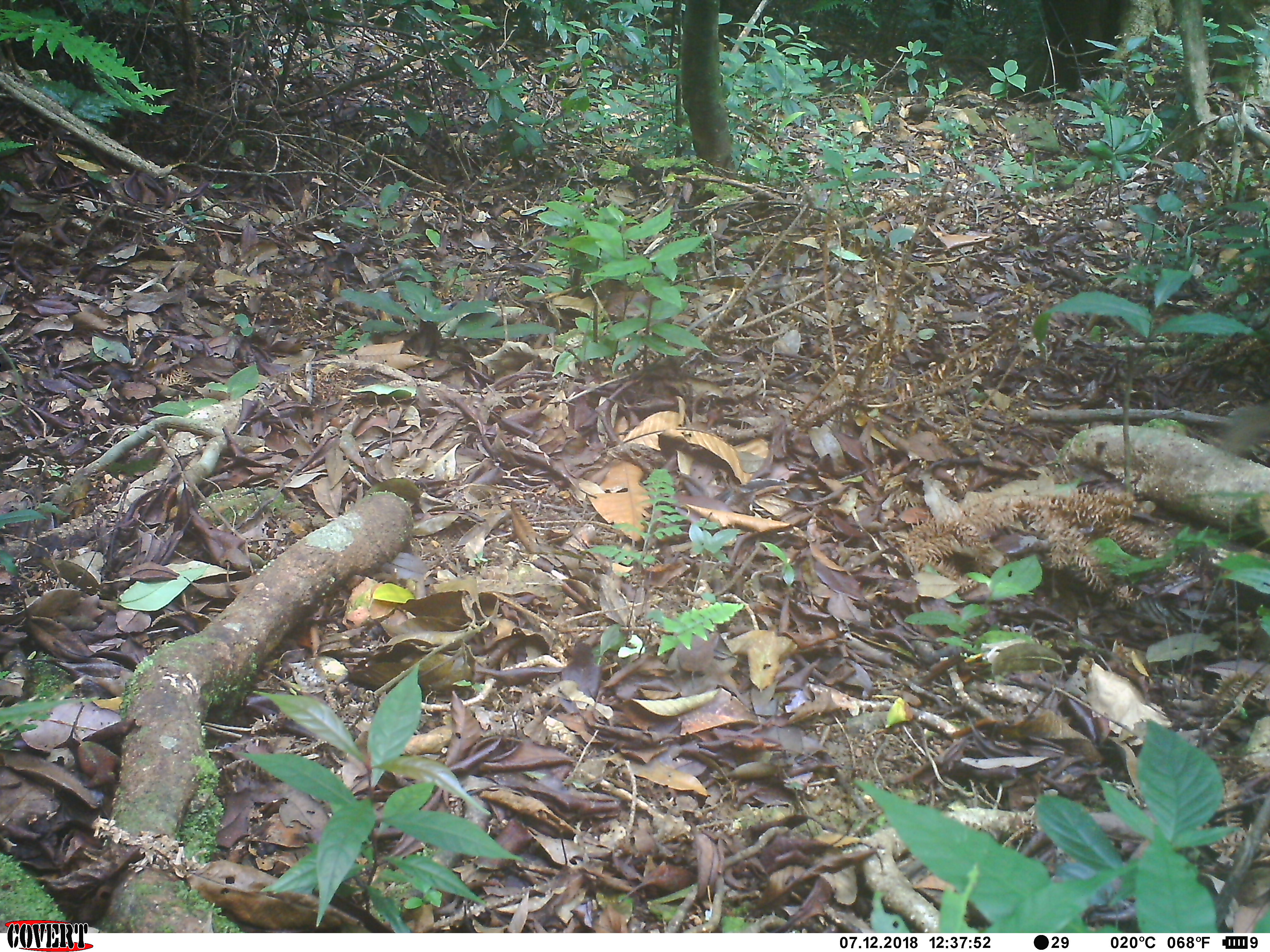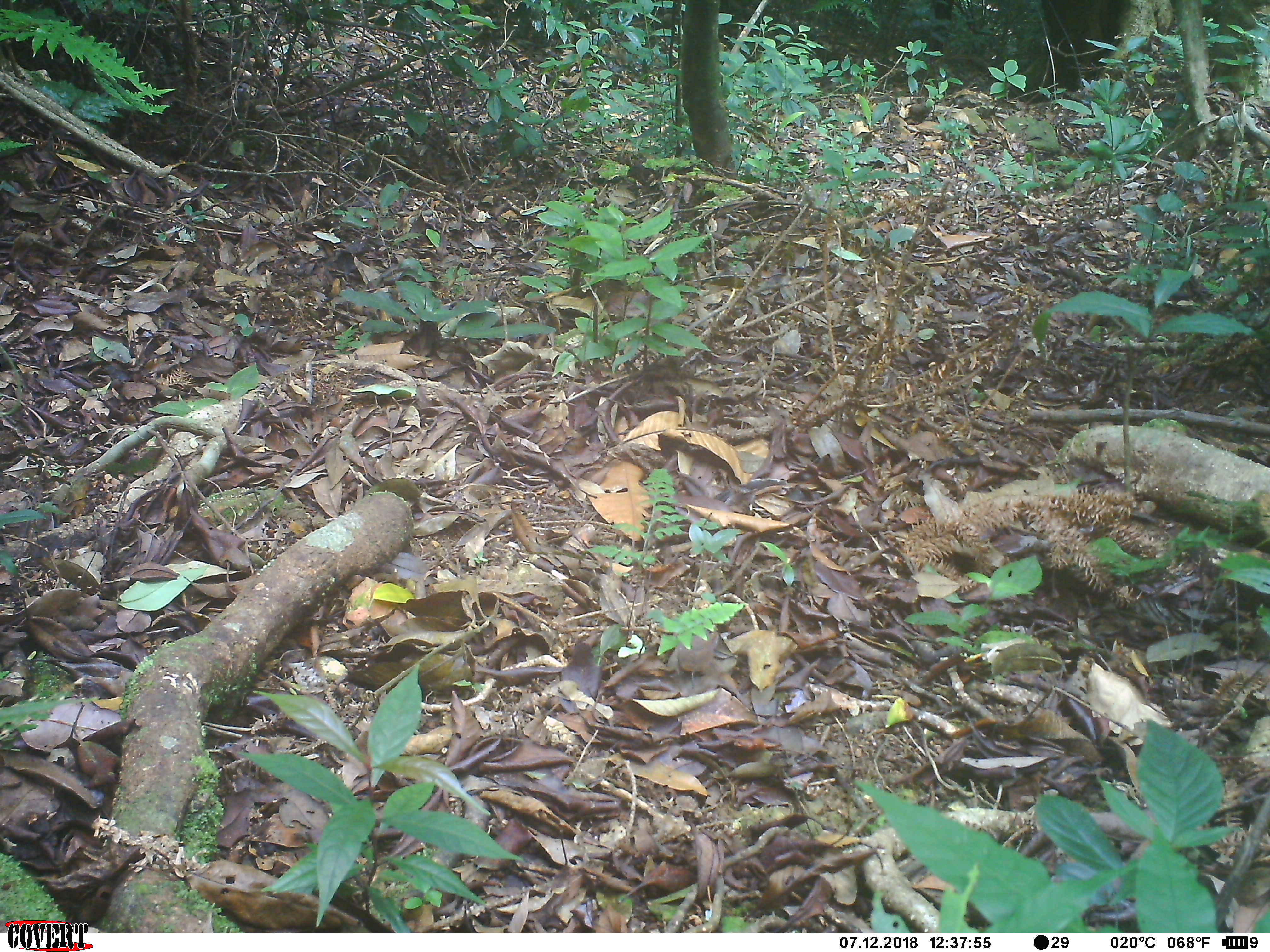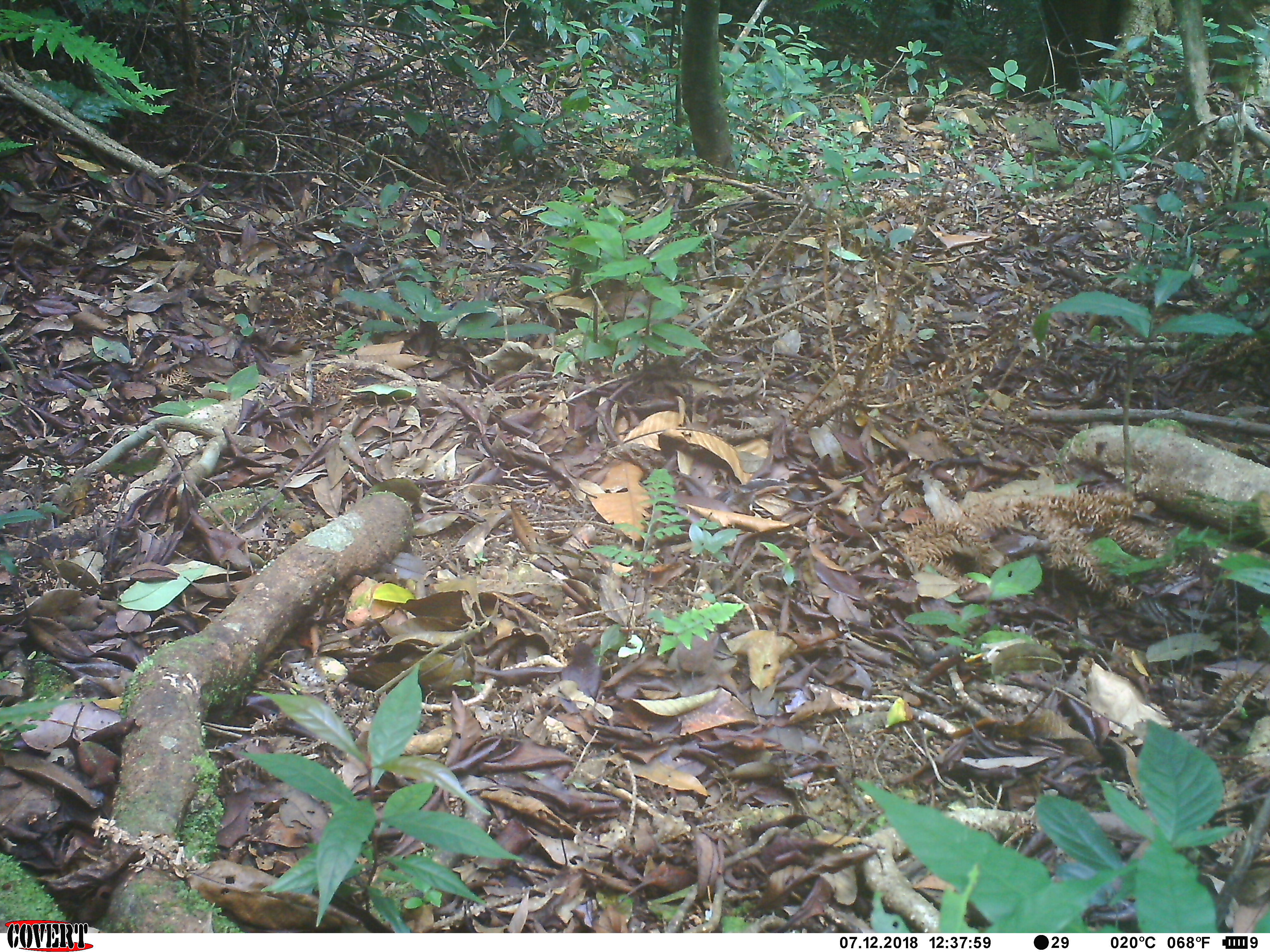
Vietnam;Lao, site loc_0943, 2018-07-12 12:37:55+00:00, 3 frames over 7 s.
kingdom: Animalia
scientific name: Animalia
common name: animal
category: unidentified animal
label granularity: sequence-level